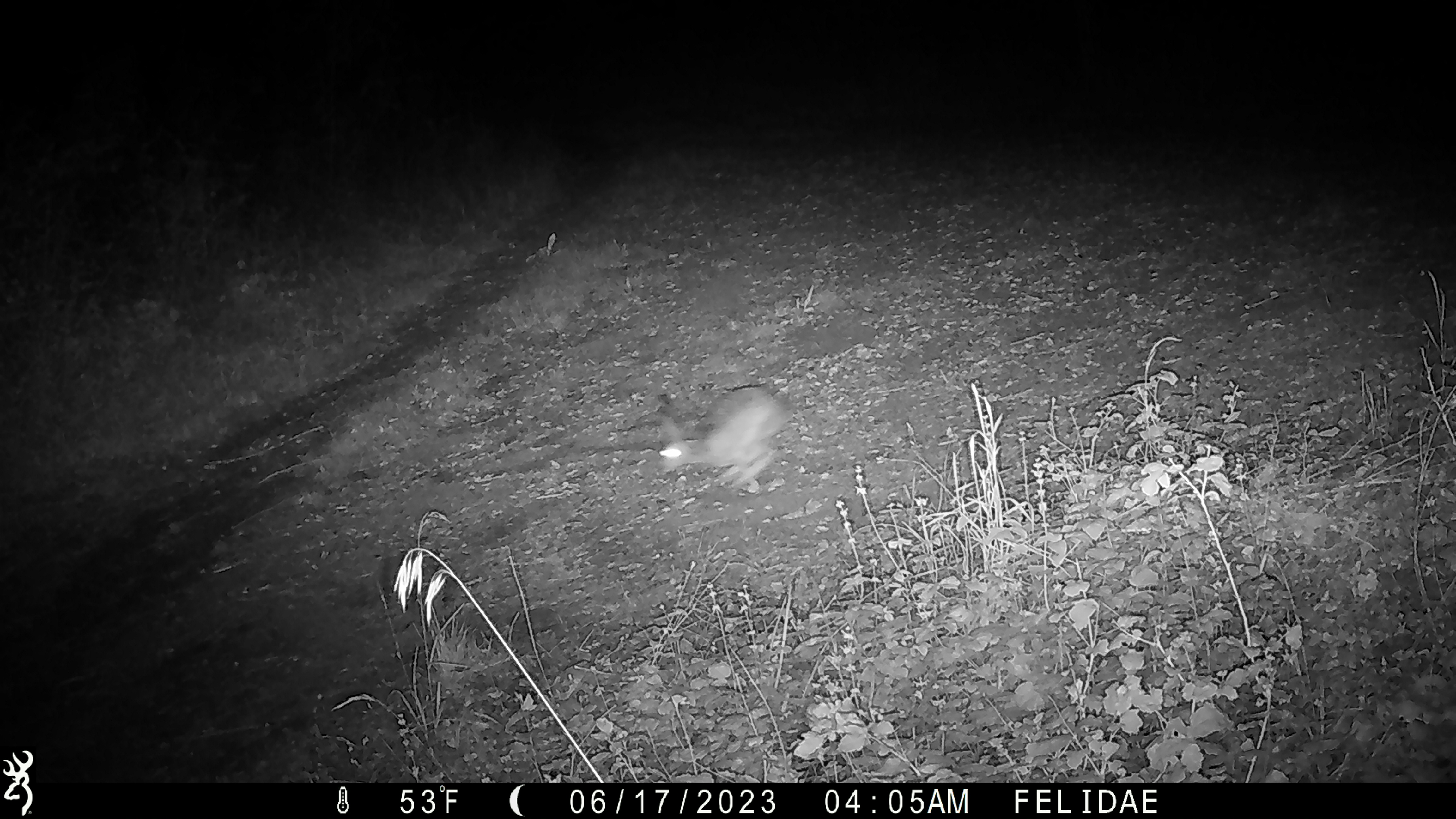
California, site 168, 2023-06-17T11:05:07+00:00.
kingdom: Animalia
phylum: Chordata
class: Mammalia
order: Lagomorpha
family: Leporidae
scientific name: Leporidae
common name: rabbit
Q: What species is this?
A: Rabbit (Leporidae).